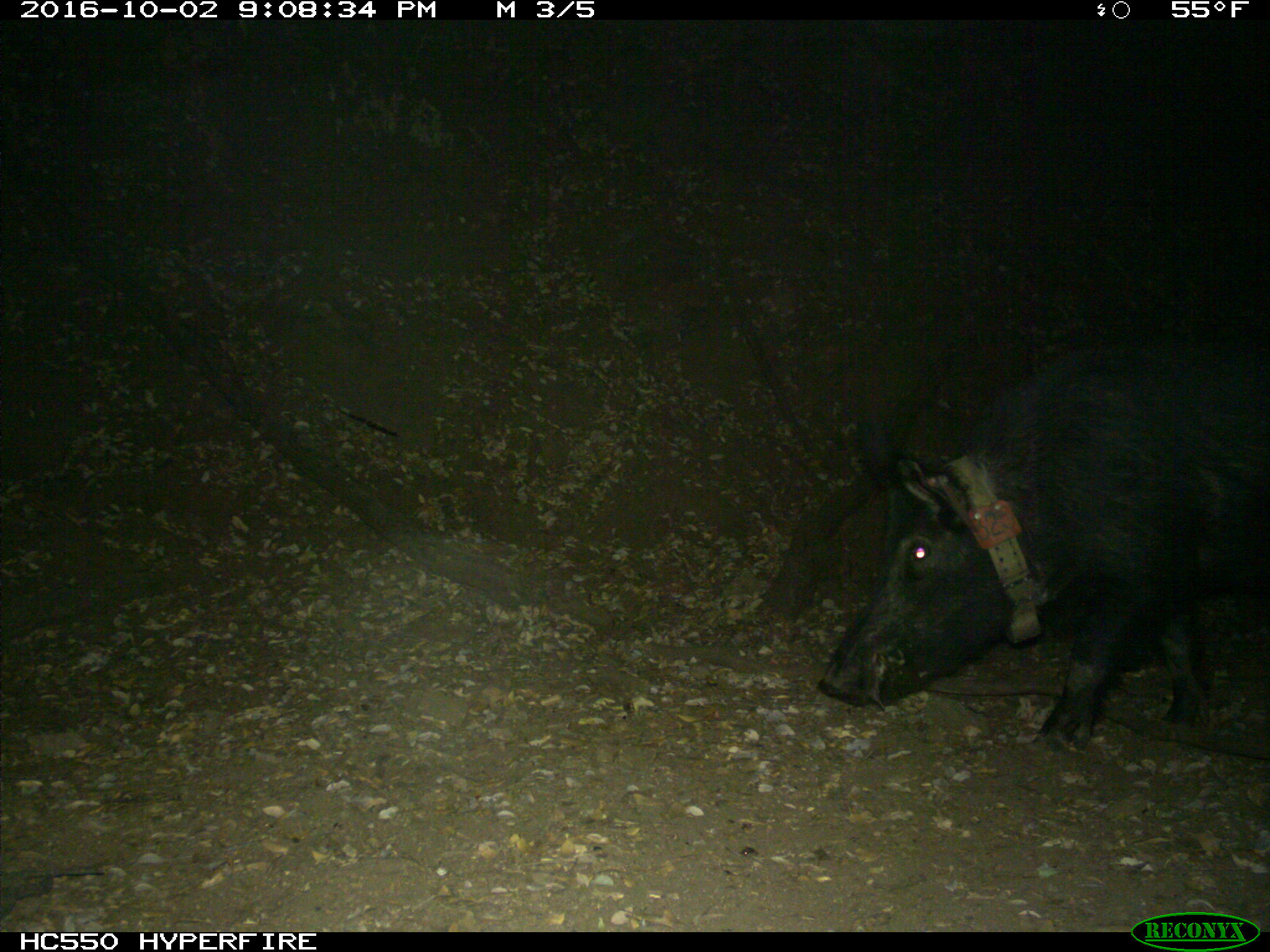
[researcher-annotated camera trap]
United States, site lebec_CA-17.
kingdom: Animalia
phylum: Chordata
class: Mammalia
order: Artiodactyla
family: Suidae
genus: Sus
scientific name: Sus scrofa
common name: wild boar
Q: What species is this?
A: Sus scrofa (wild boar).